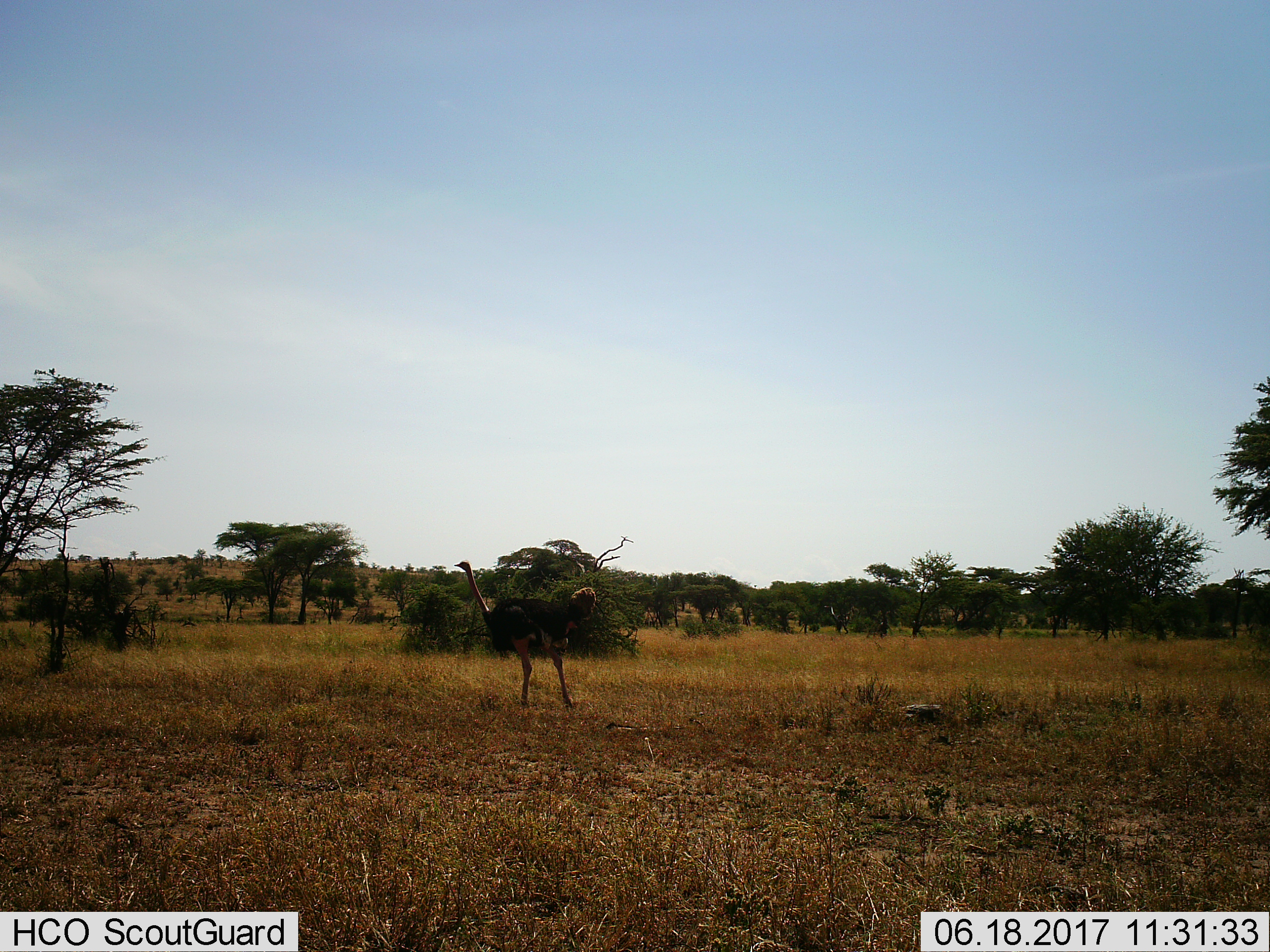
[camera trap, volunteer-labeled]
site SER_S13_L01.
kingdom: Animalia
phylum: Chordata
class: Aves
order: Struthioniformes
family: Struthionidae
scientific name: Struthionidae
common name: ostrich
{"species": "ostrich (Struthionidae)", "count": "1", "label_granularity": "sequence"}